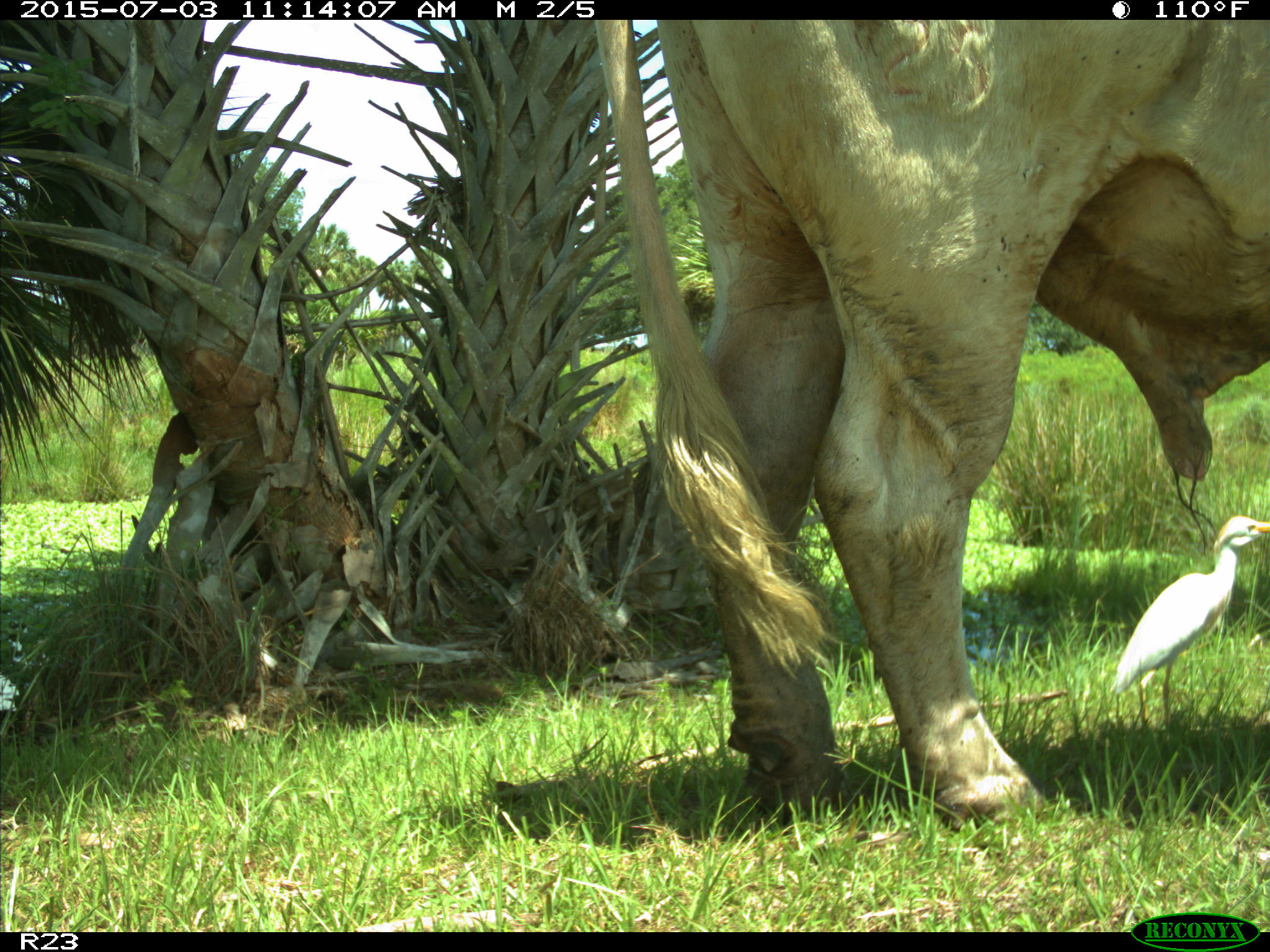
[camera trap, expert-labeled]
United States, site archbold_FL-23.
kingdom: Animalia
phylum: Chordata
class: Mammalia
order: Artiodactyla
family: Bovidae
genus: Bos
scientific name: Bos taurus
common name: domestic cow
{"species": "Bos taurus (domestic cow)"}